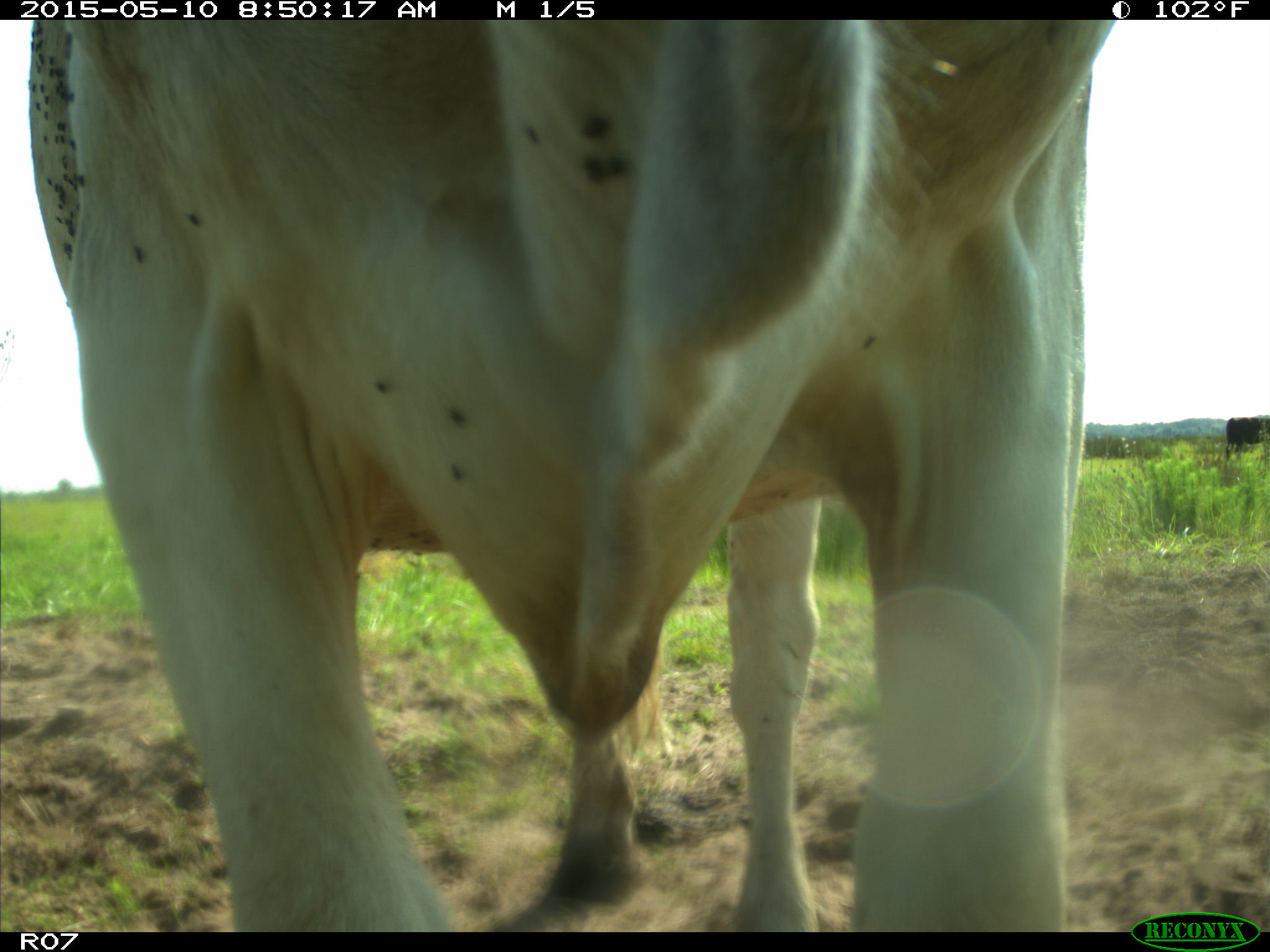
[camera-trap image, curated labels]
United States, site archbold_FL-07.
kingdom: Animalia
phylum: Chordata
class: Mammalia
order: Artiodactyla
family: Bovidae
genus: Bos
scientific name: Bos taurus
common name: domestic cow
Bos taurus (domestic cow).